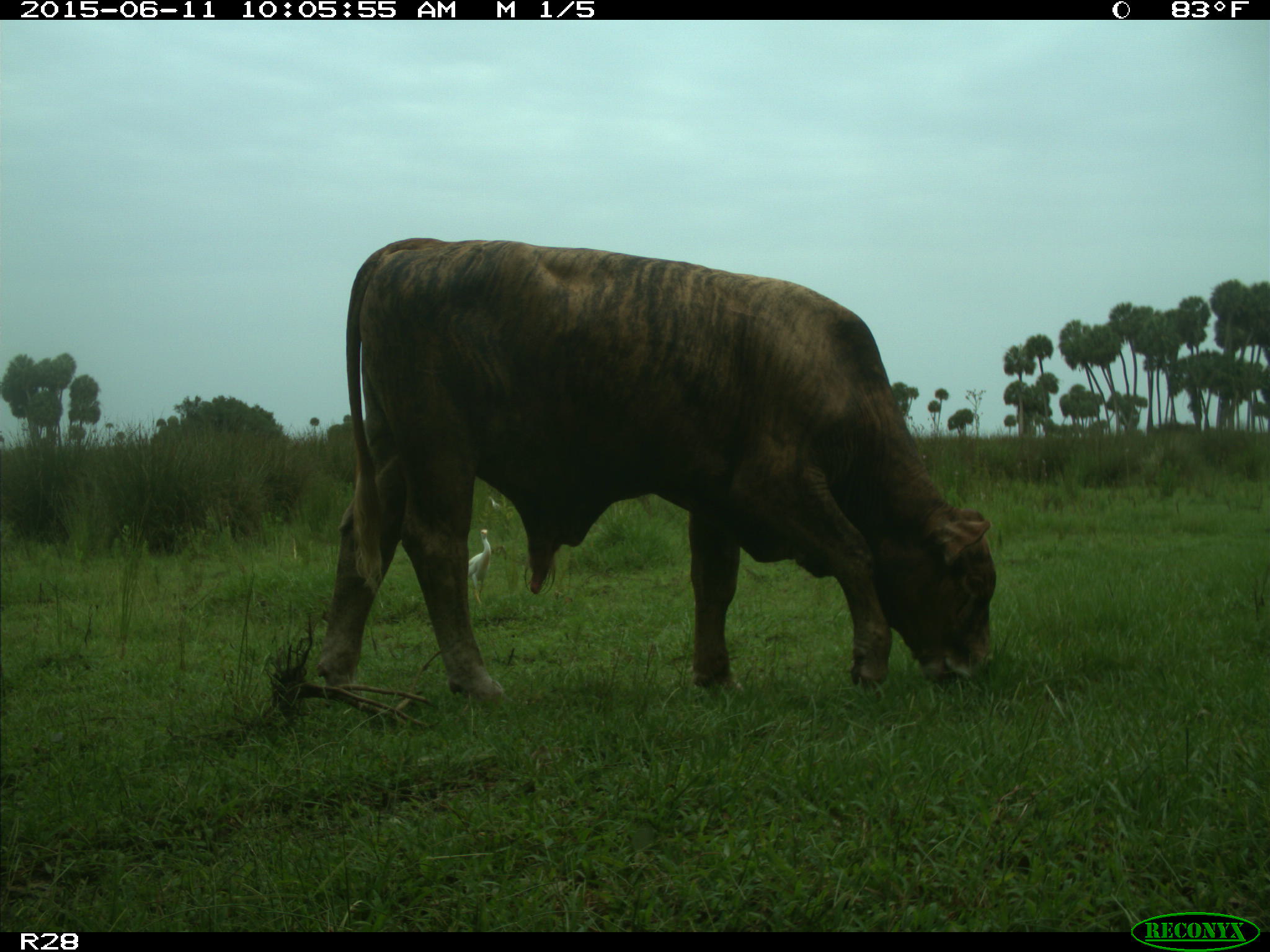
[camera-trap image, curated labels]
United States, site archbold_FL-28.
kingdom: Animalia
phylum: Chordata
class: Mammalia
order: Artiodactyla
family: Bovidae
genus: Bos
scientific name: Bos taurus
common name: domestic cow